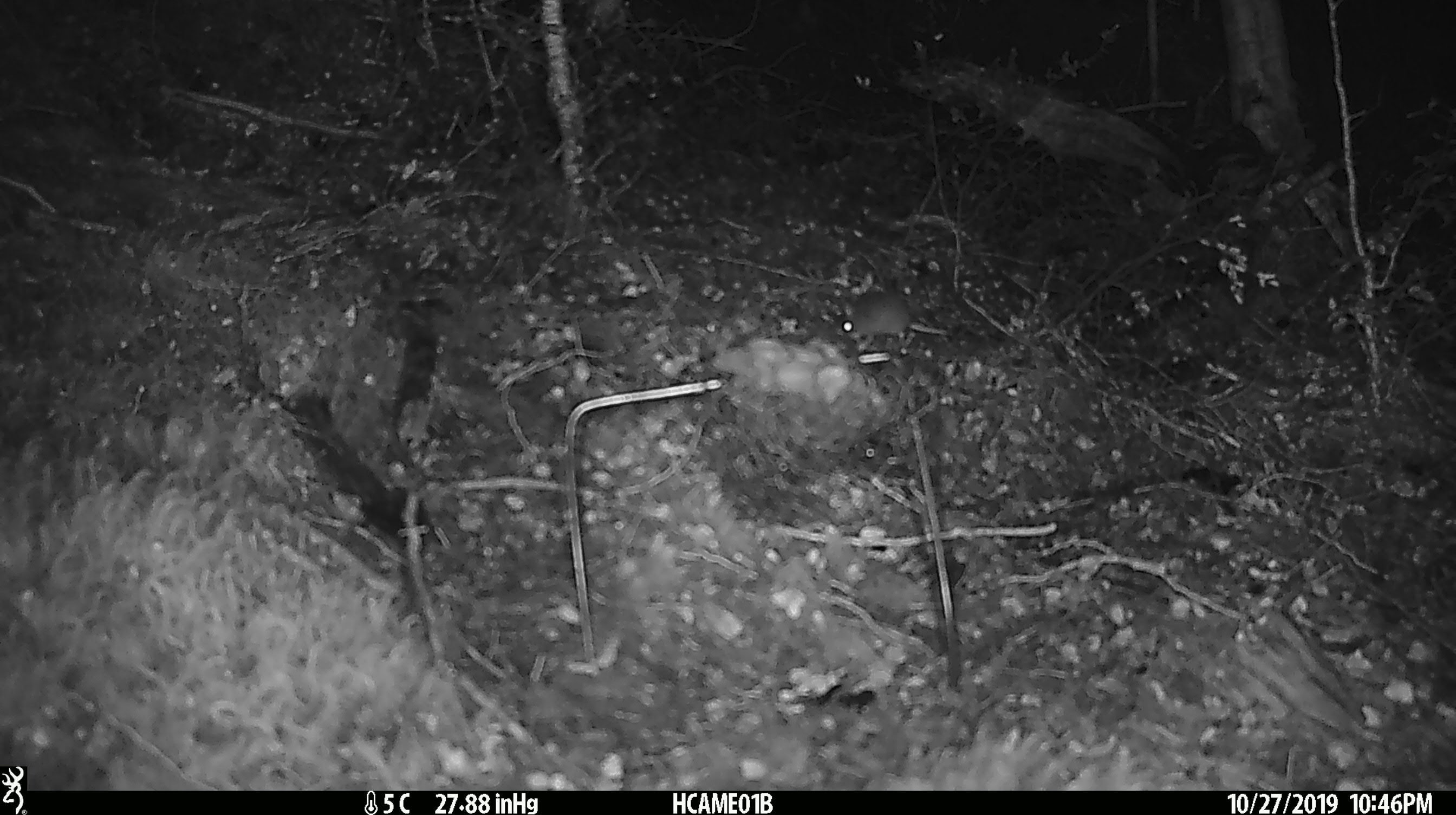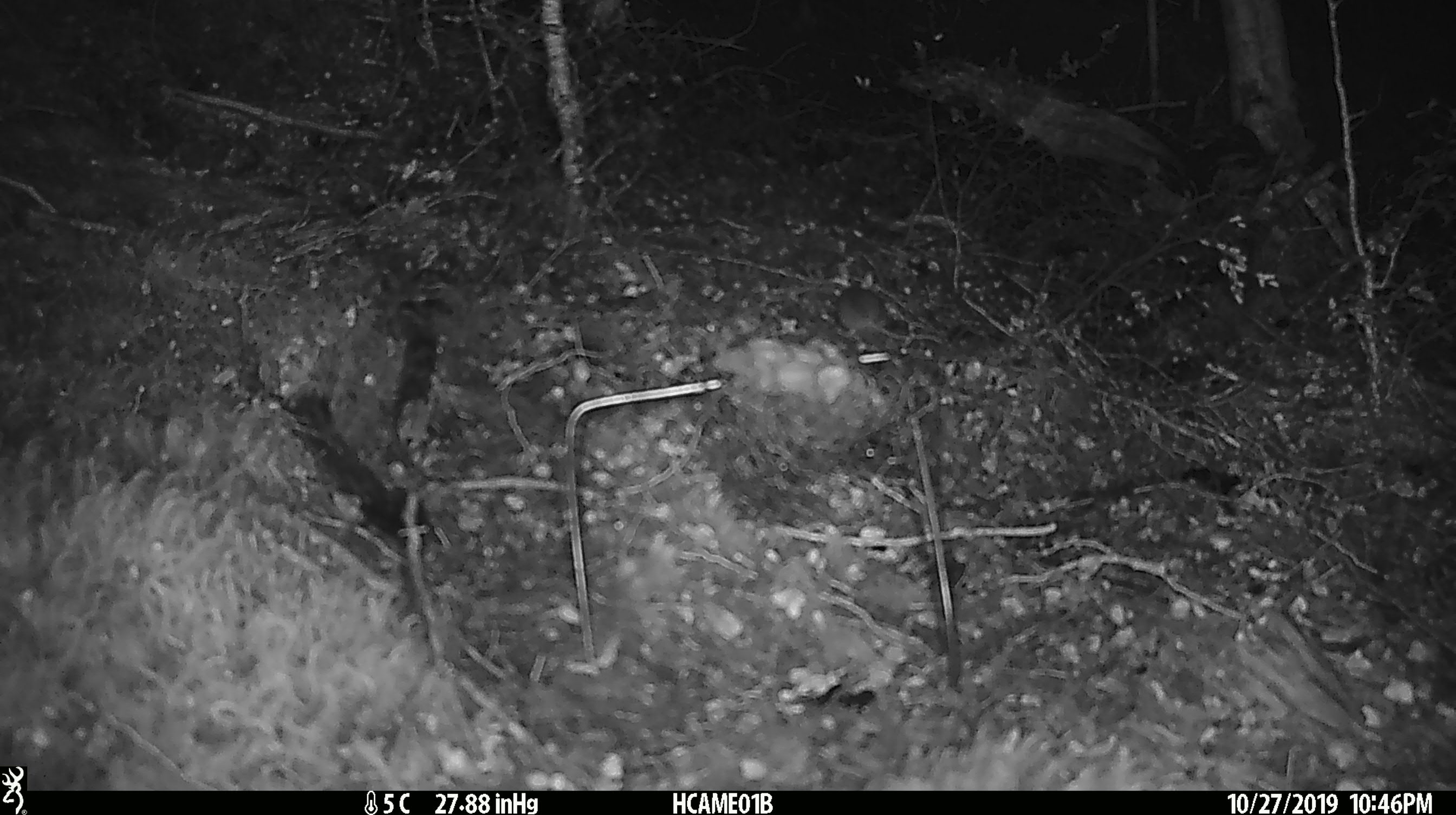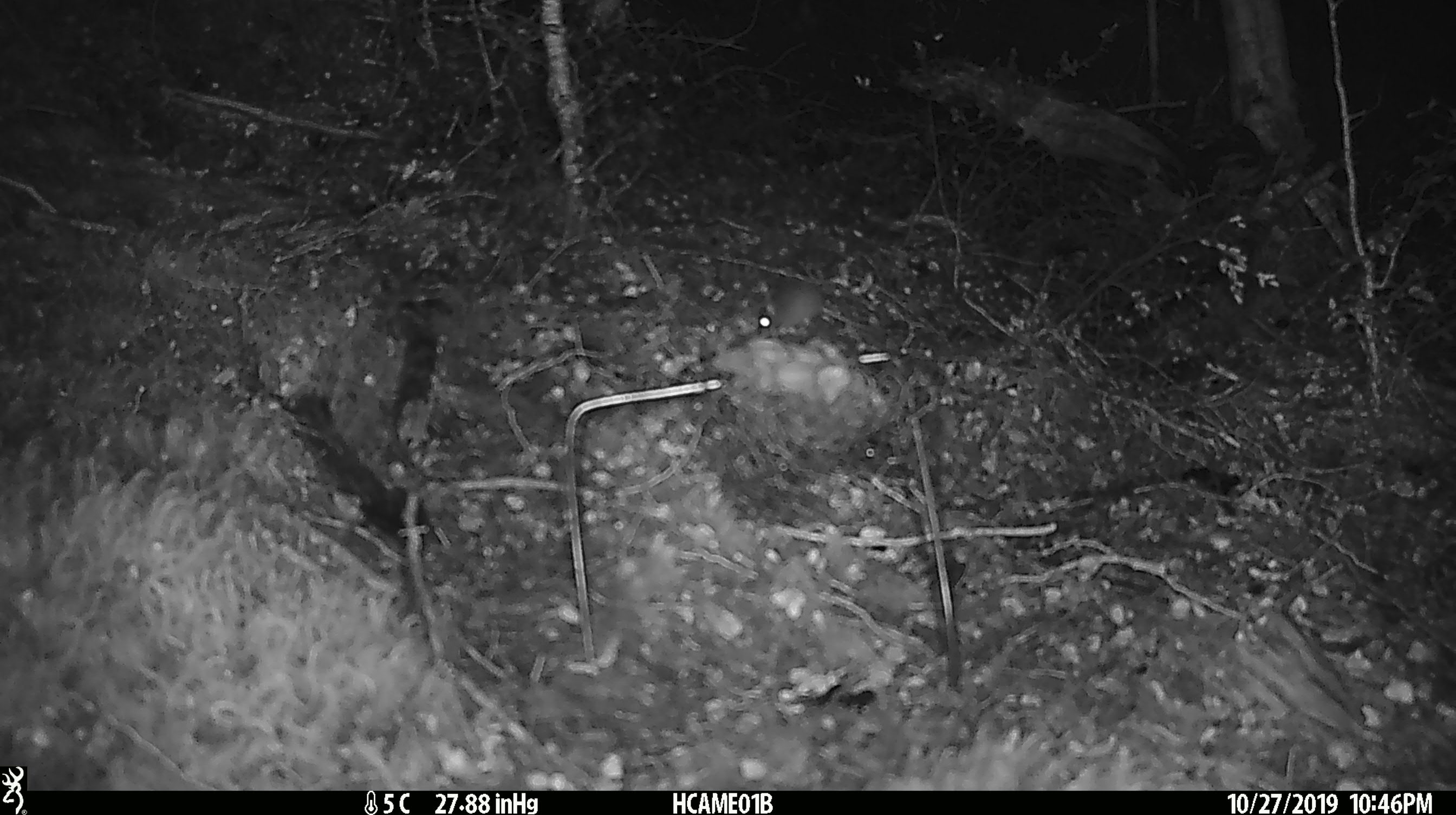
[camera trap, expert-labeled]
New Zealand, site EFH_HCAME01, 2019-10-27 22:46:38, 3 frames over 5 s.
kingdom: Animalia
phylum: Chordata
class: Mammalia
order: Rodentia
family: Muridae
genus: Mus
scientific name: Mus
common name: mouse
Mouse (Mus).